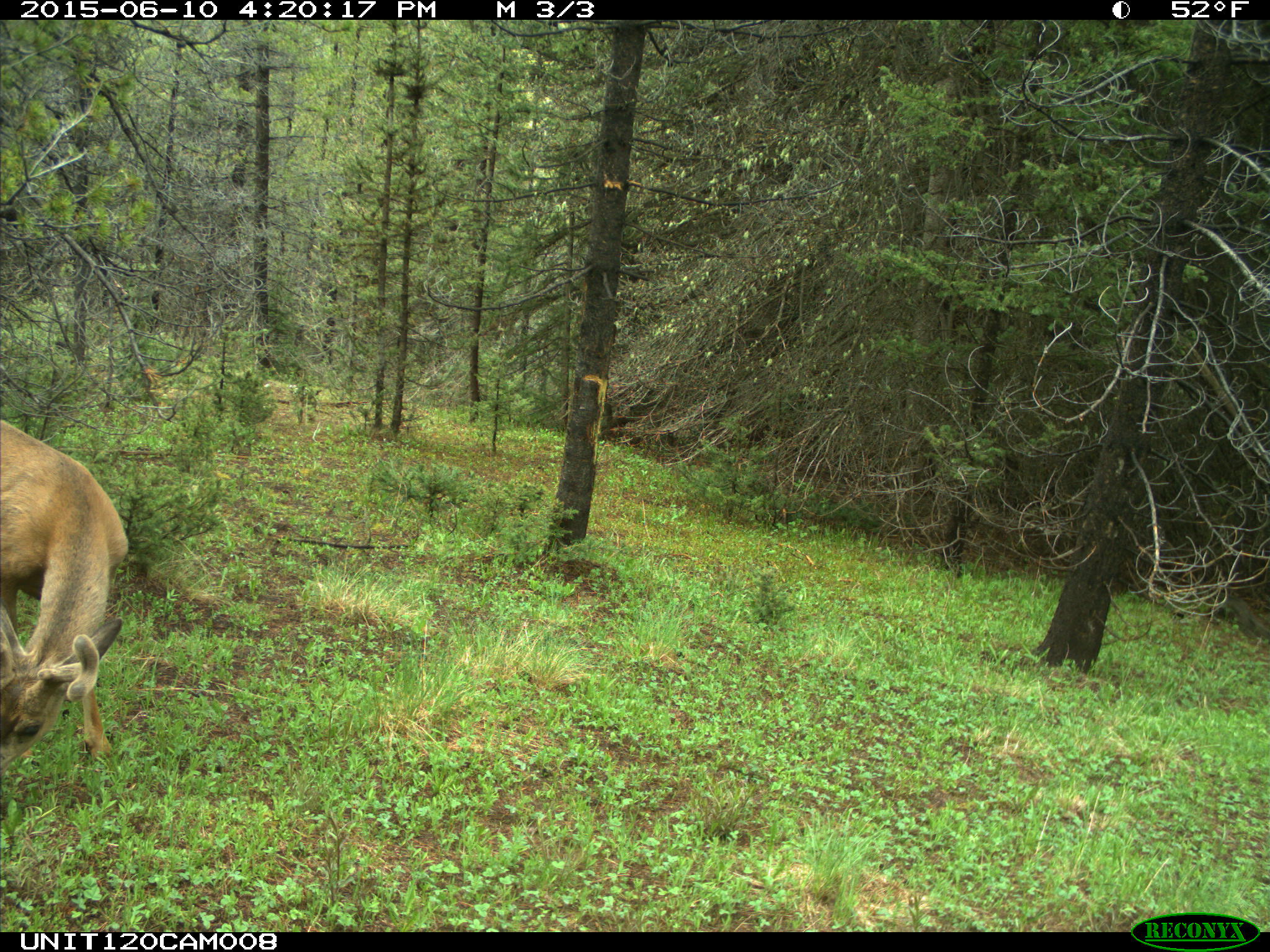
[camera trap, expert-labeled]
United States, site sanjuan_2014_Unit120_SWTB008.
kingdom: Animalia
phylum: Chordata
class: Mammalia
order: Artiodactyla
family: Cervidae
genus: Odocoileus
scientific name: Odocoileus hemionus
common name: mule deer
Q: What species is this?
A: Odocoileus hemionus (mule deer).